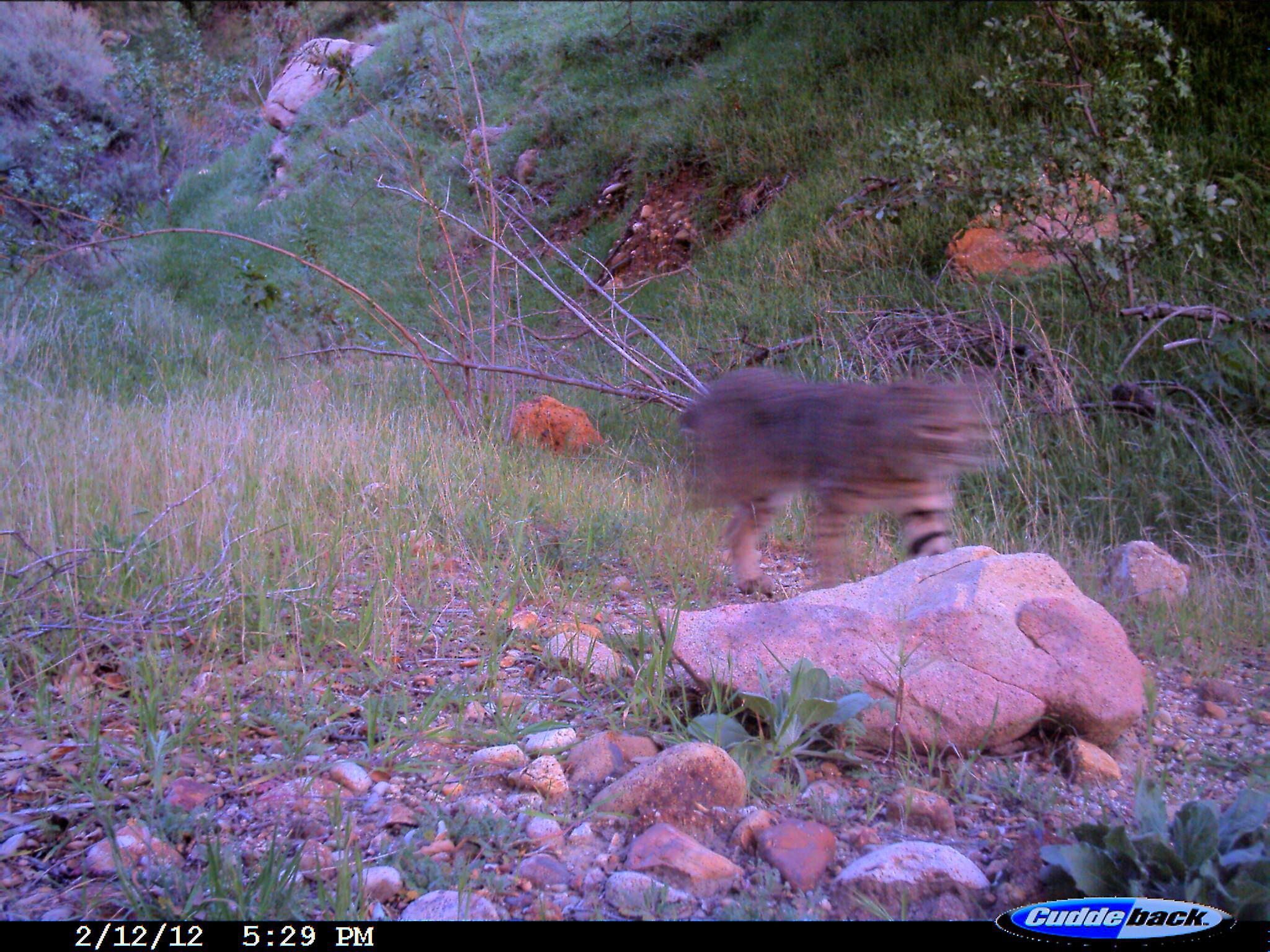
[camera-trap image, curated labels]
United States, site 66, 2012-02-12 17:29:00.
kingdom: Animalia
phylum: Chordata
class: Mammalia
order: Carnivora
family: Felidae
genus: Lynx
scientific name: Lynx rufus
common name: bobcat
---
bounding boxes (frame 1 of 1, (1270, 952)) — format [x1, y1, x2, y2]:
bobcat: [674, 365, 1006, 602]